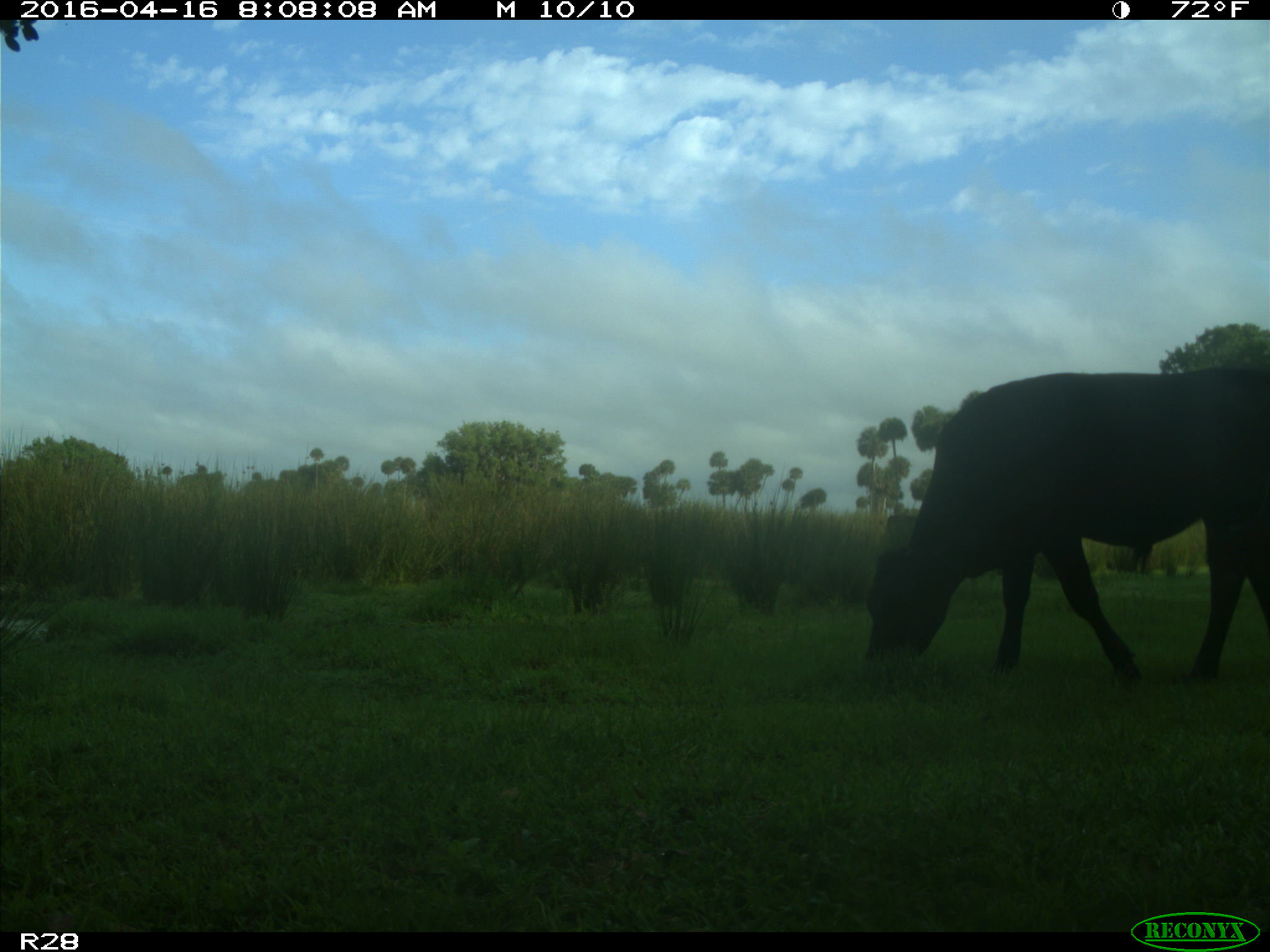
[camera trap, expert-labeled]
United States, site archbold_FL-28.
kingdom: Animalia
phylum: Chordata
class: Mammalia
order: Artiodactyla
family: Bovidae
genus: Bos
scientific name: Bos taurus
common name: domestic cow